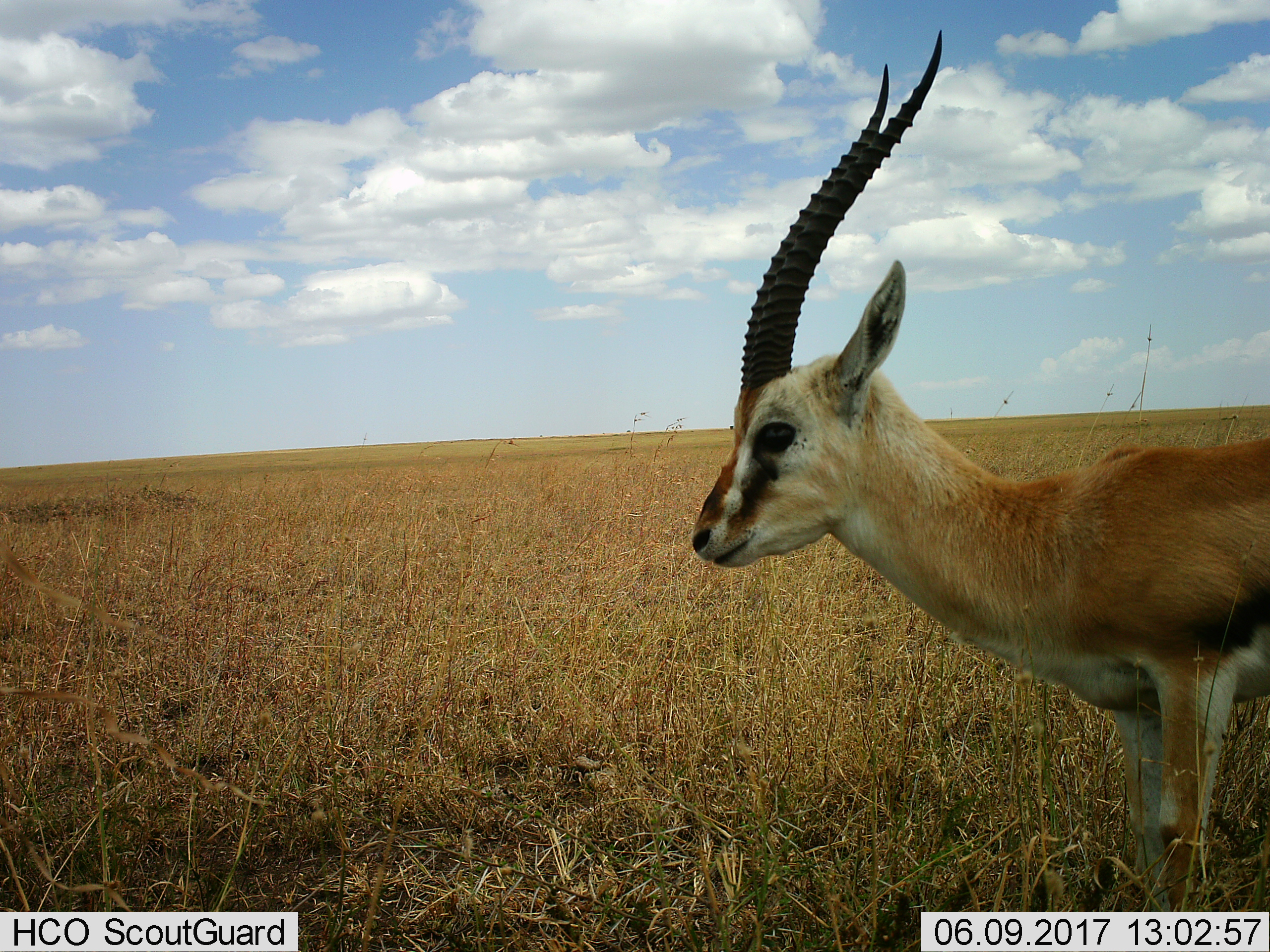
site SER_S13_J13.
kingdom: Animalia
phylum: Chordata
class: Mammalia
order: Artiodactyla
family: Bovidae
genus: Eudorcas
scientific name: Eudorcas thomsonii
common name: thomson's gazelle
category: gazellethomsons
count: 1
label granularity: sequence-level